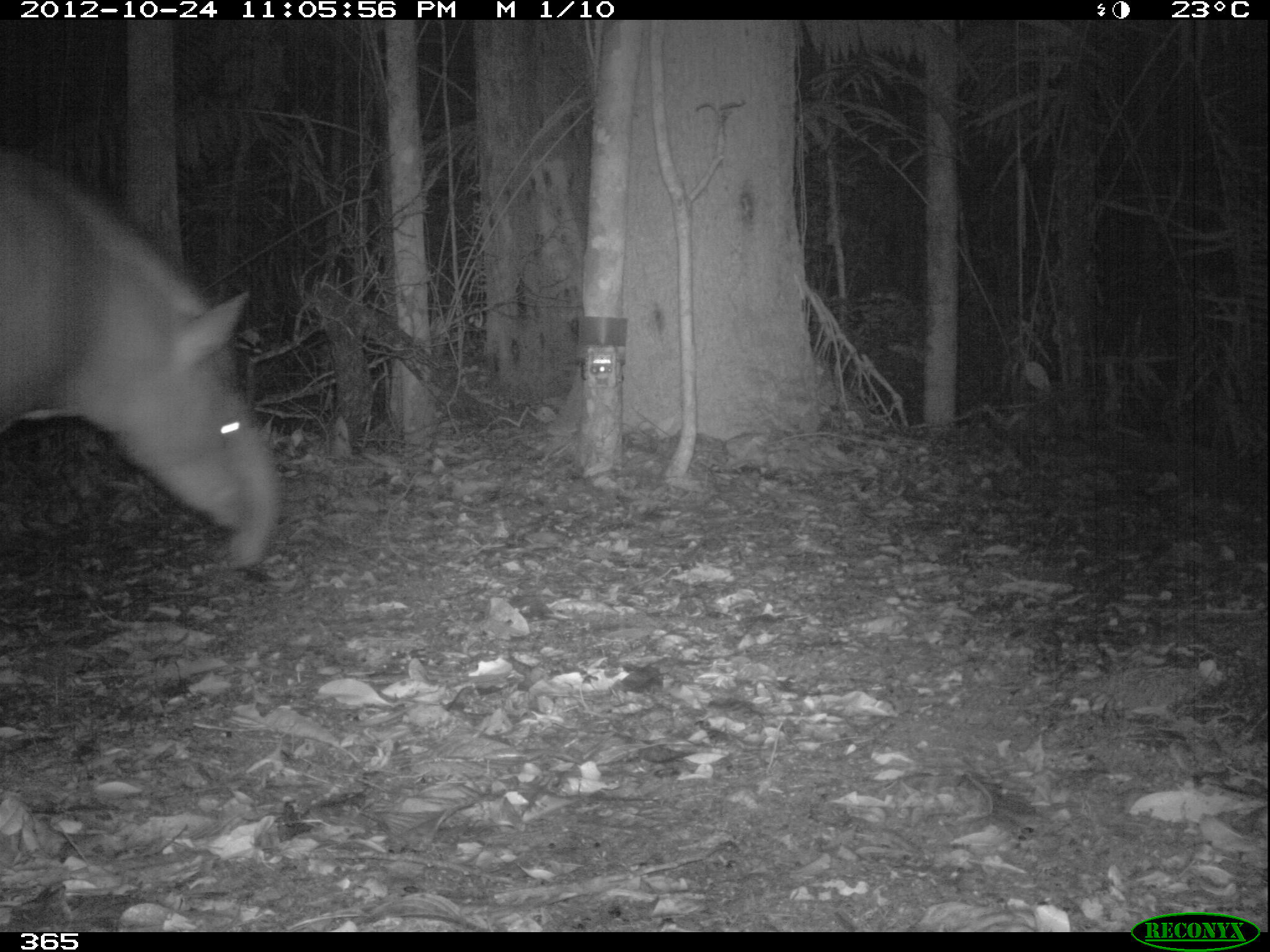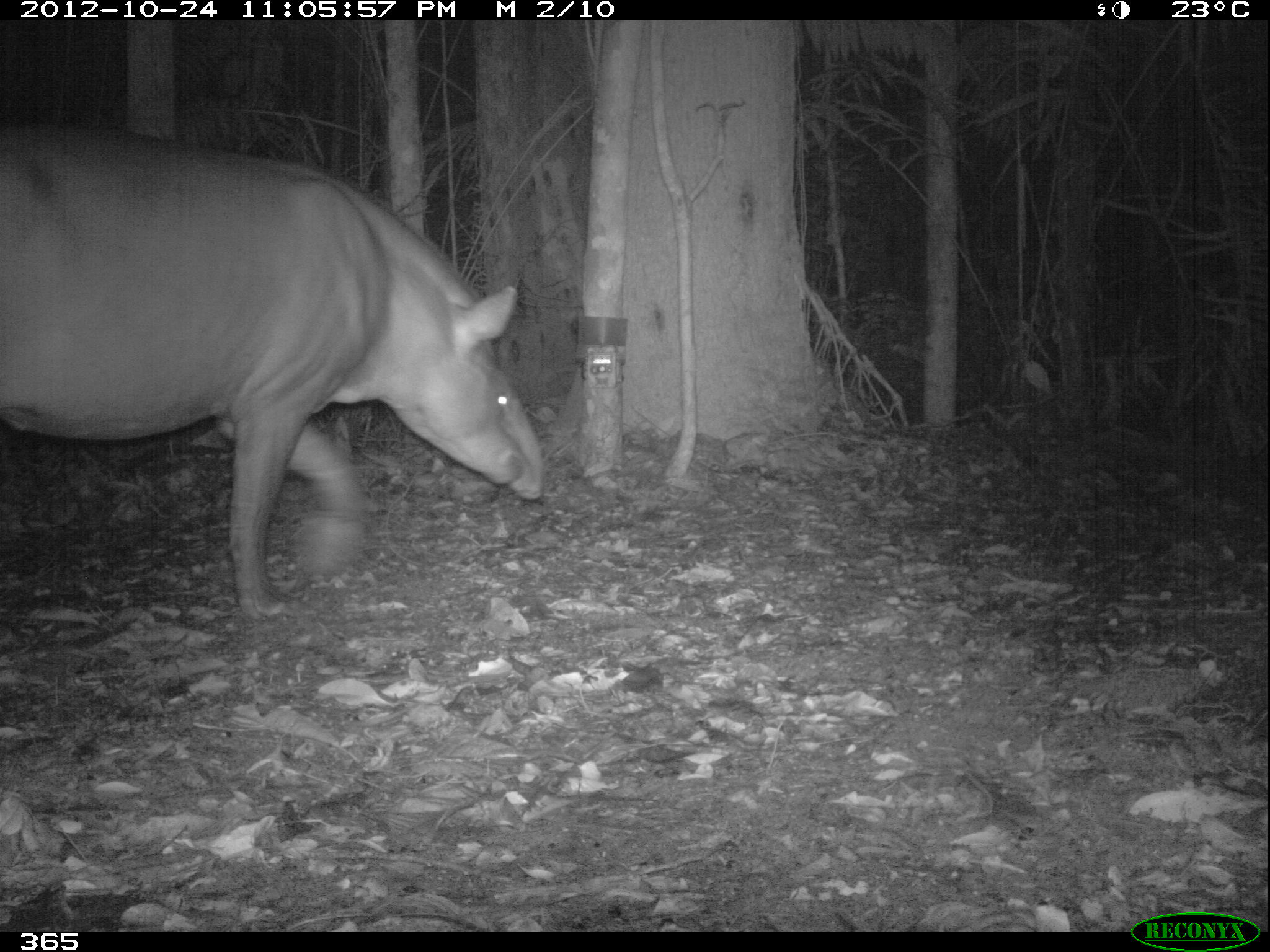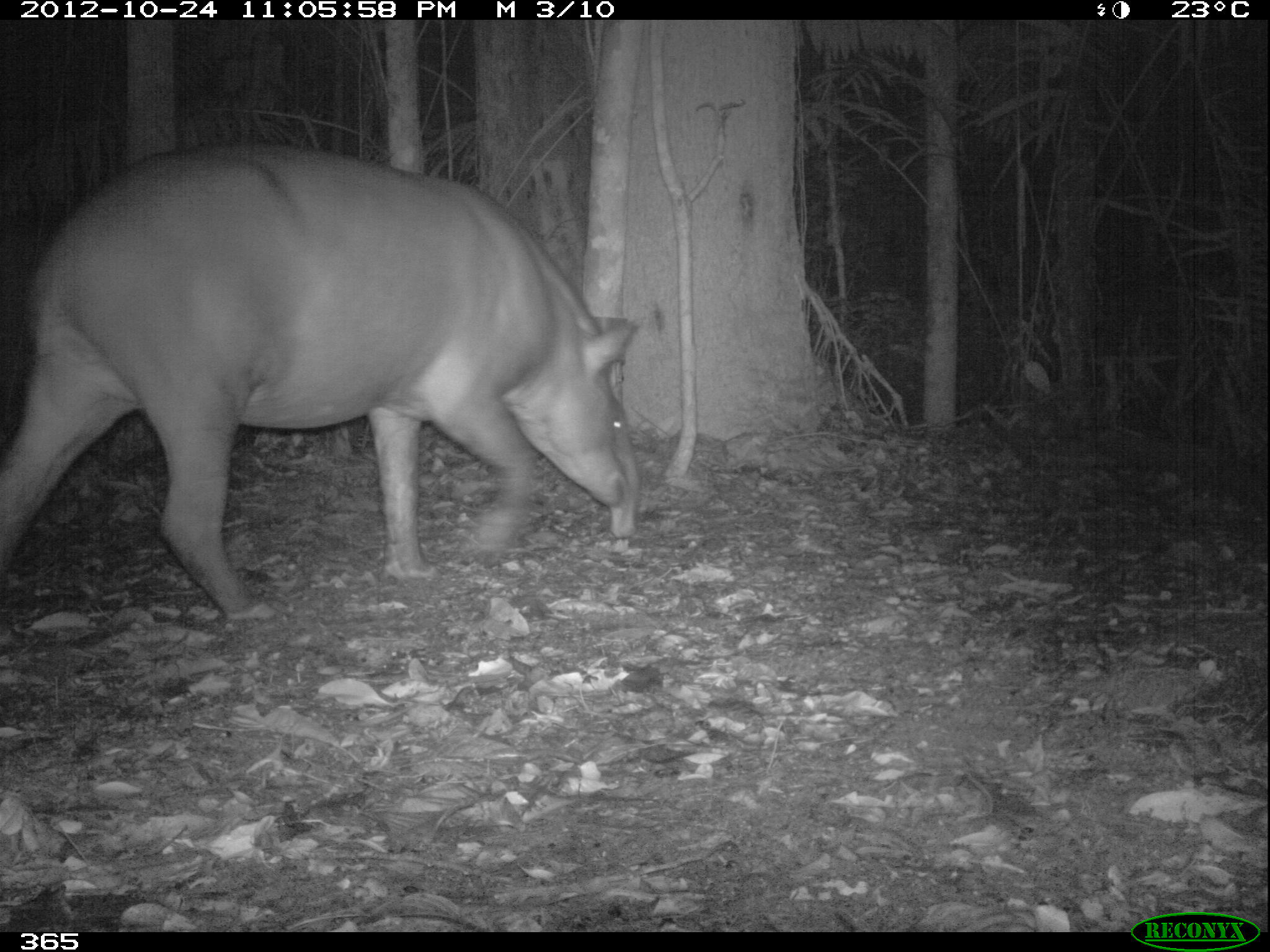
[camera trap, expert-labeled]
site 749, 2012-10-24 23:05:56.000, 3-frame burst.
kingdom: Animalia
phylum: Chordata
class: Mammalia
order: Perissodactyla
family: Tapiridae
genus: Tapirus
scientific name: Tapirus terrestris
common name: south american tapir